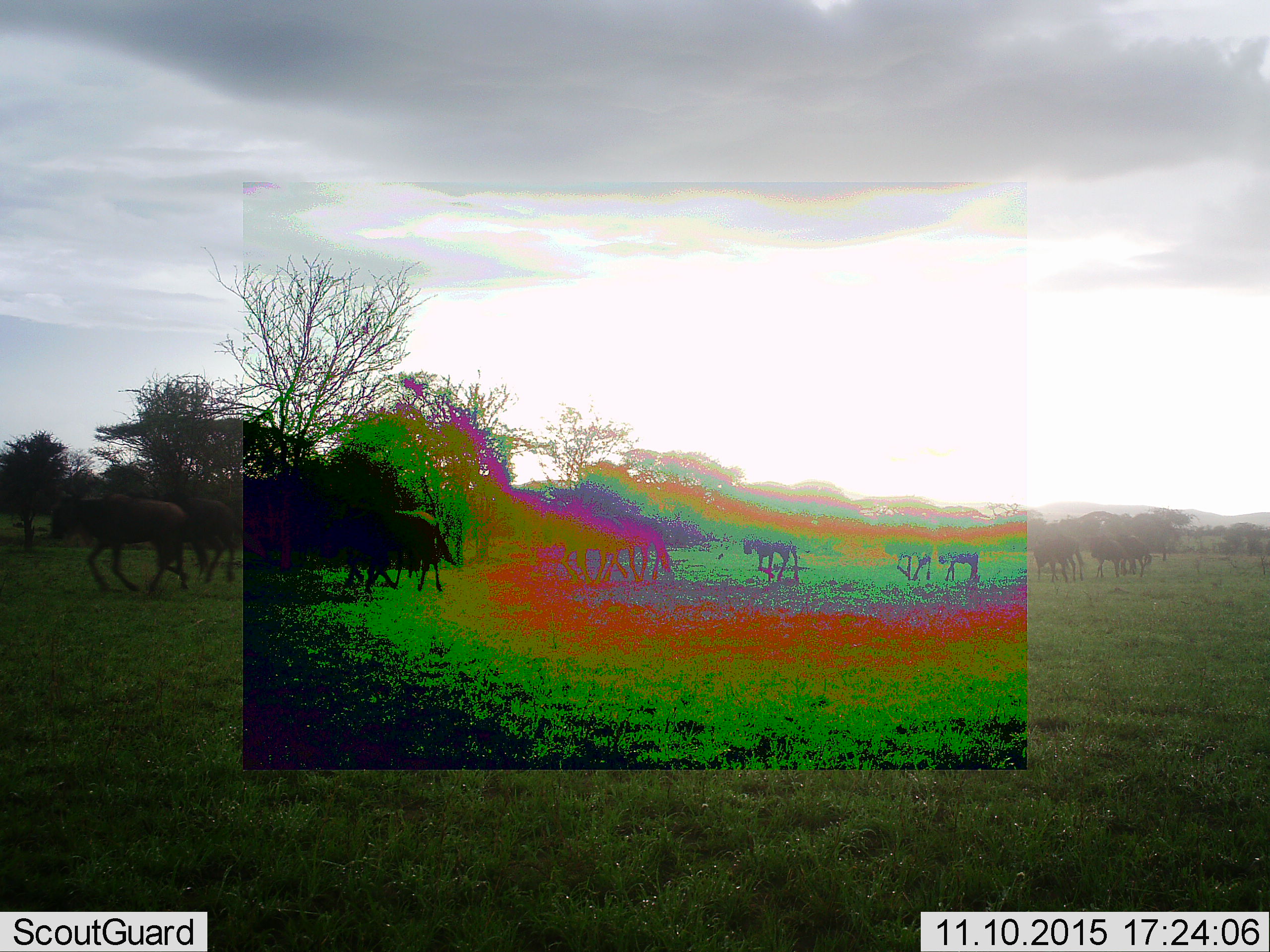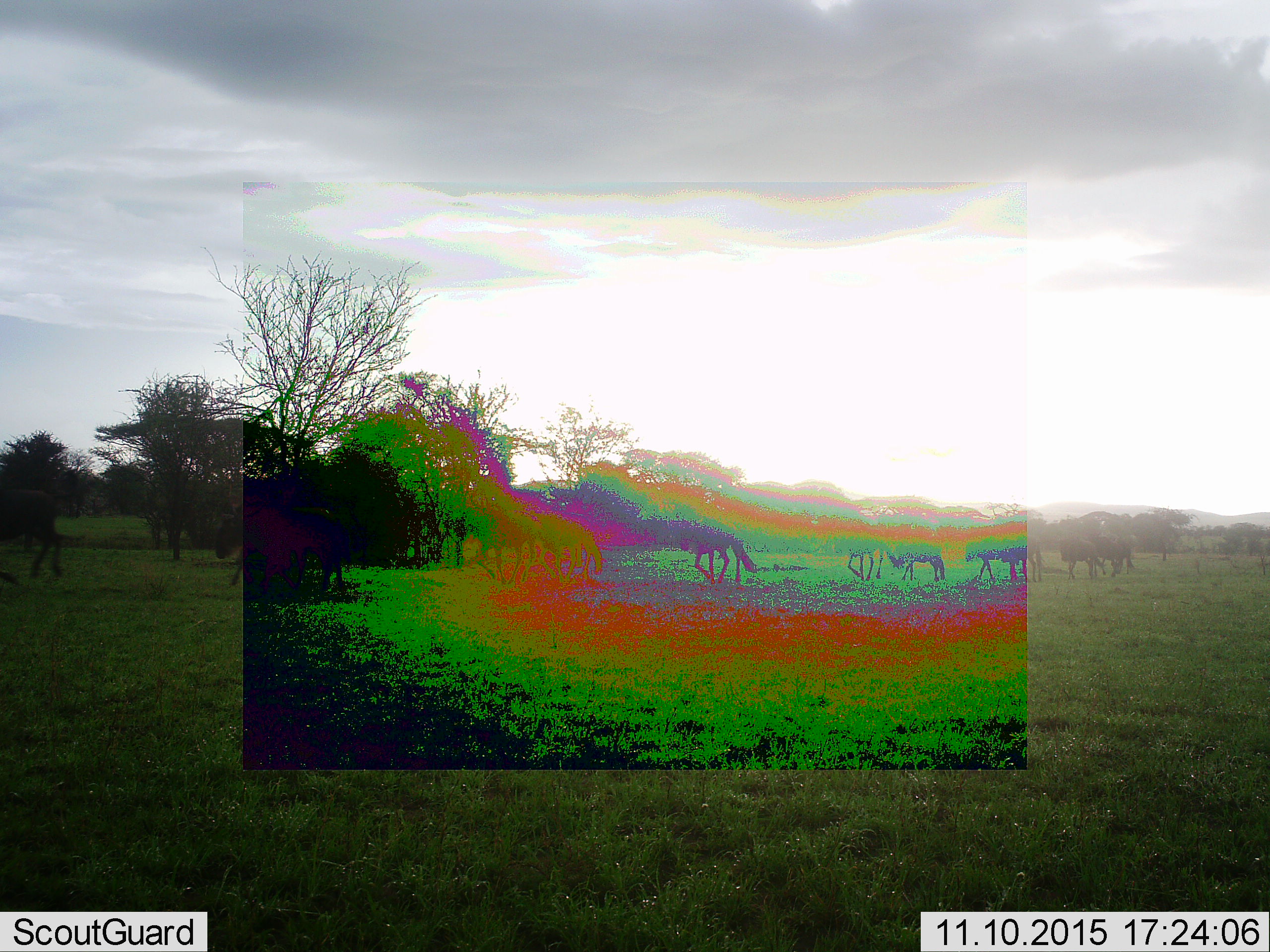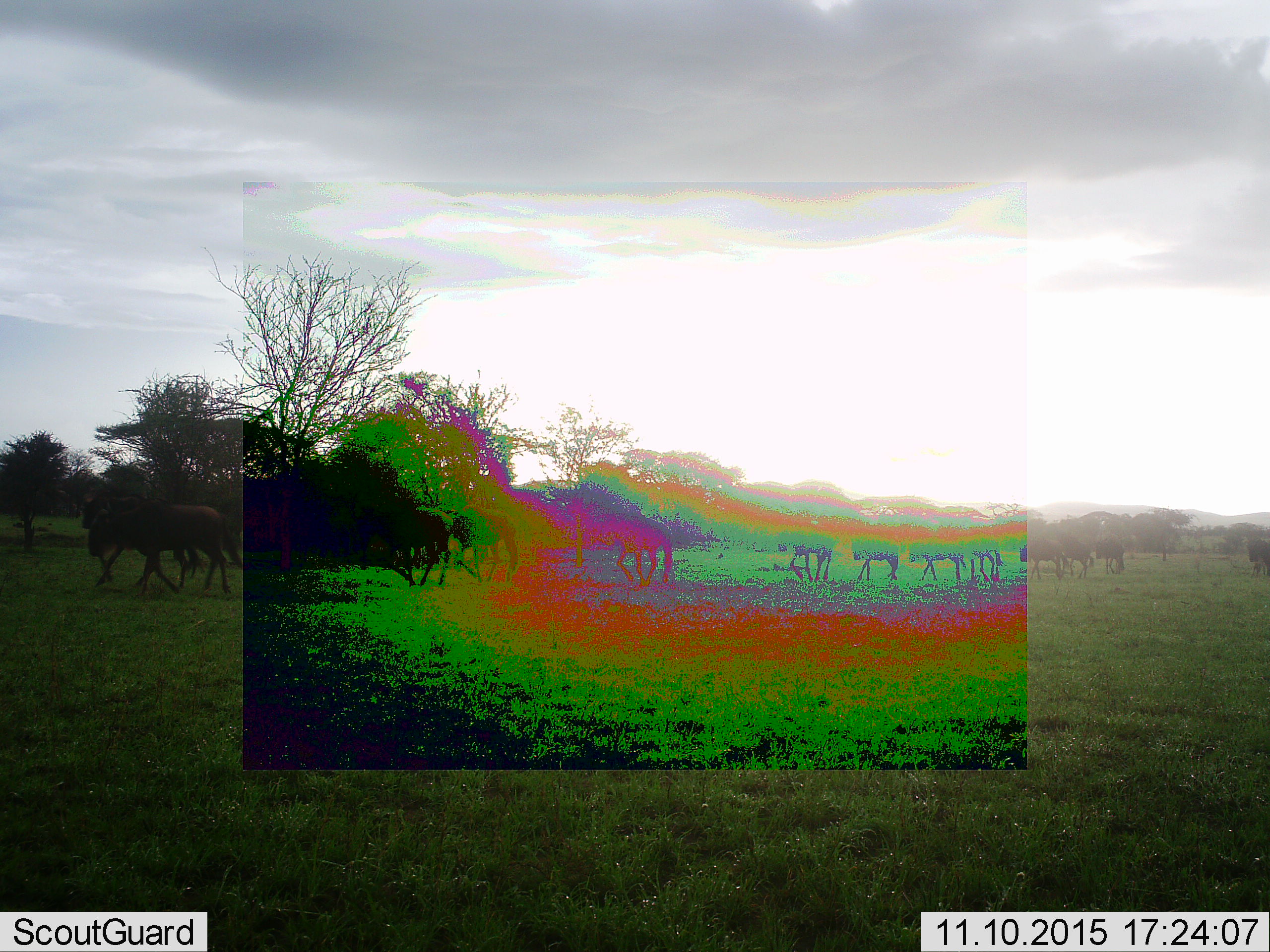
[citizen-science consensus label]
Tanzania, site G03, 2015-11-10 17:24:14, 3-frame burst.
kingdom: Animalia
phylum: Chordata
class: Mammalia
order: Artiodactyla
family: Bovidae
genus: Connochaetes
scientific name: Connochaetes taurinus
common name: blue wildebeest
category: wildebeest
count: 11-50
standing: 21%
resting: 0%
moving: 100%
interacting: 0%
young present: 21%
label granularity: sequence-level